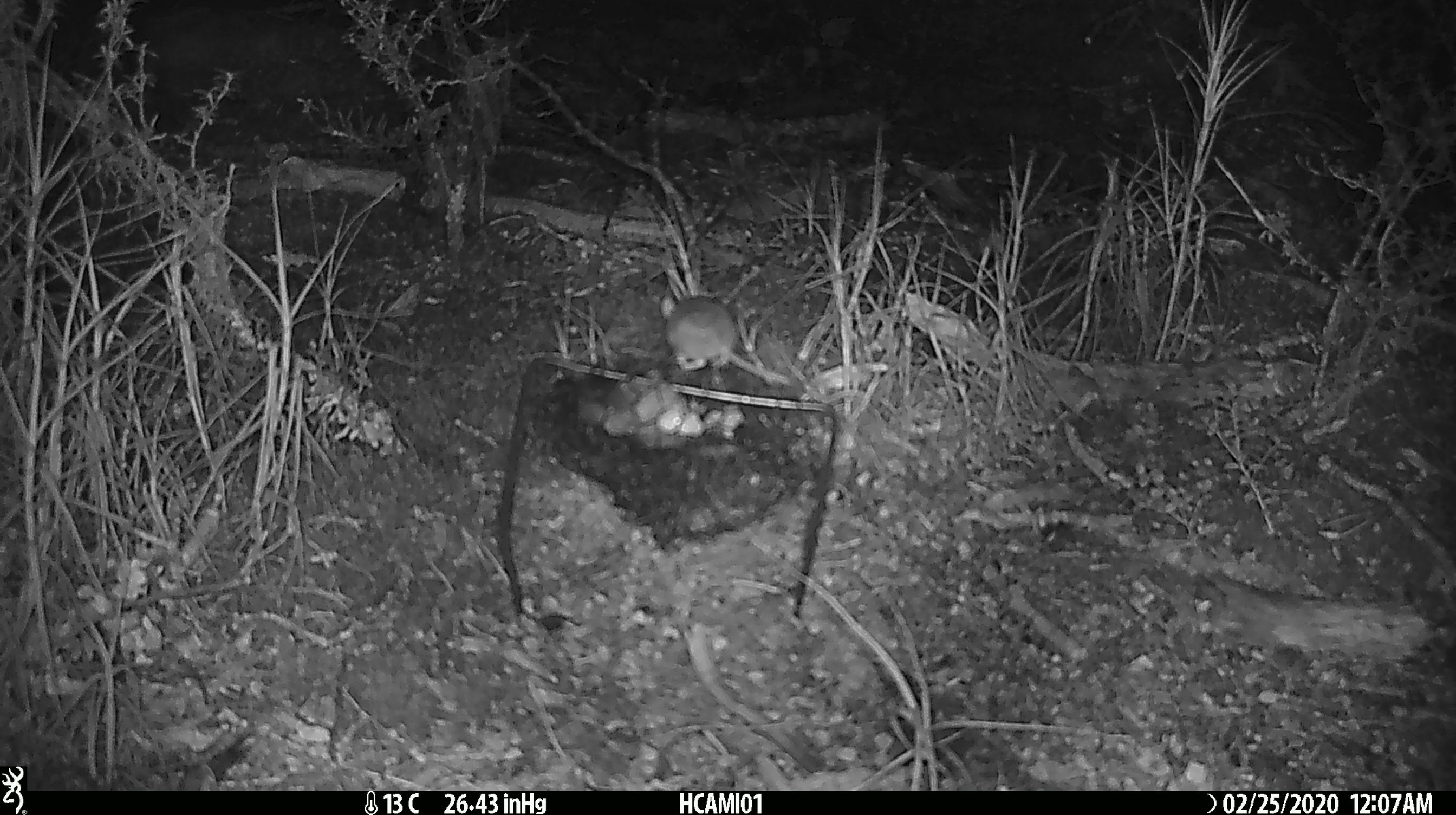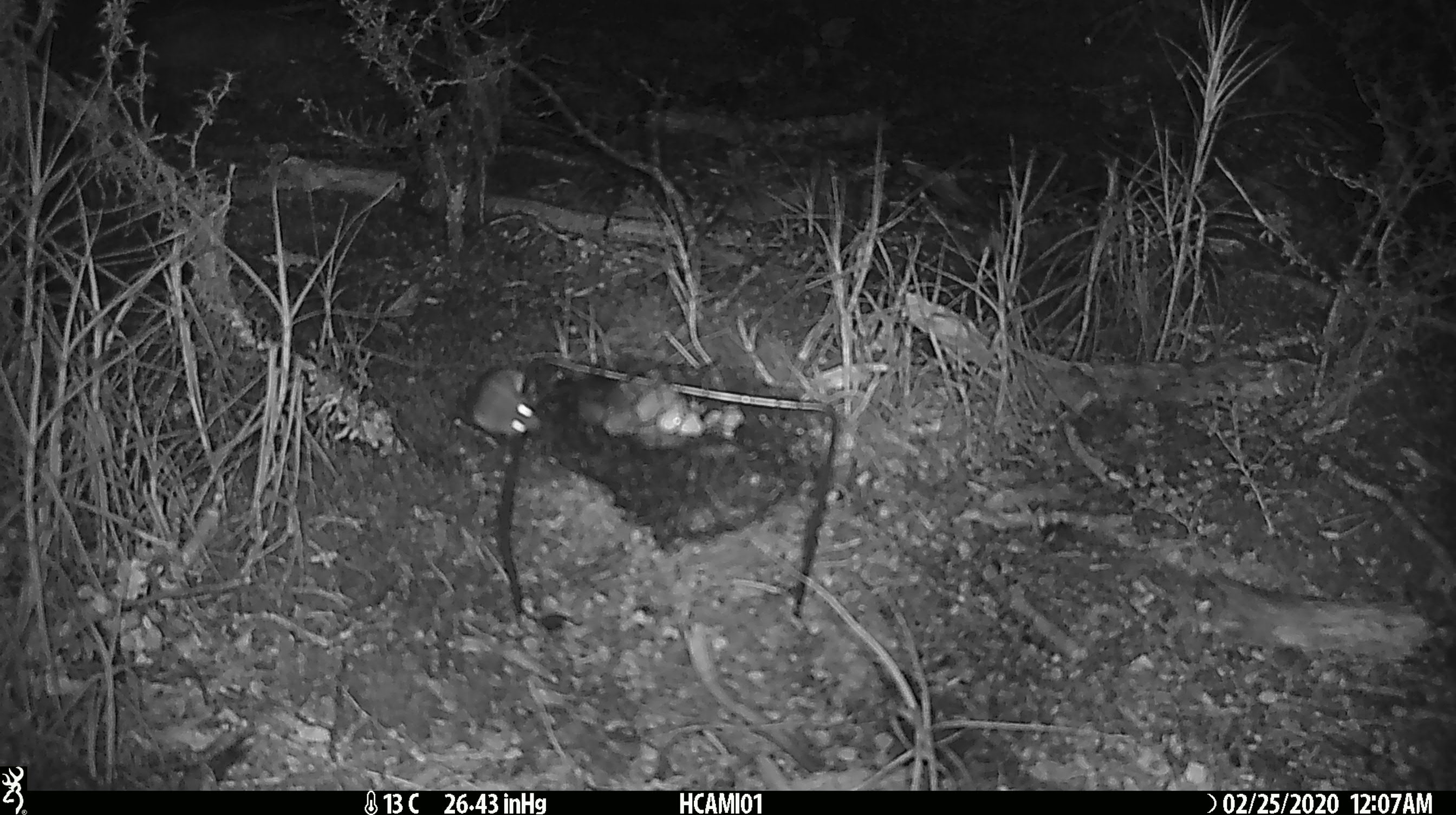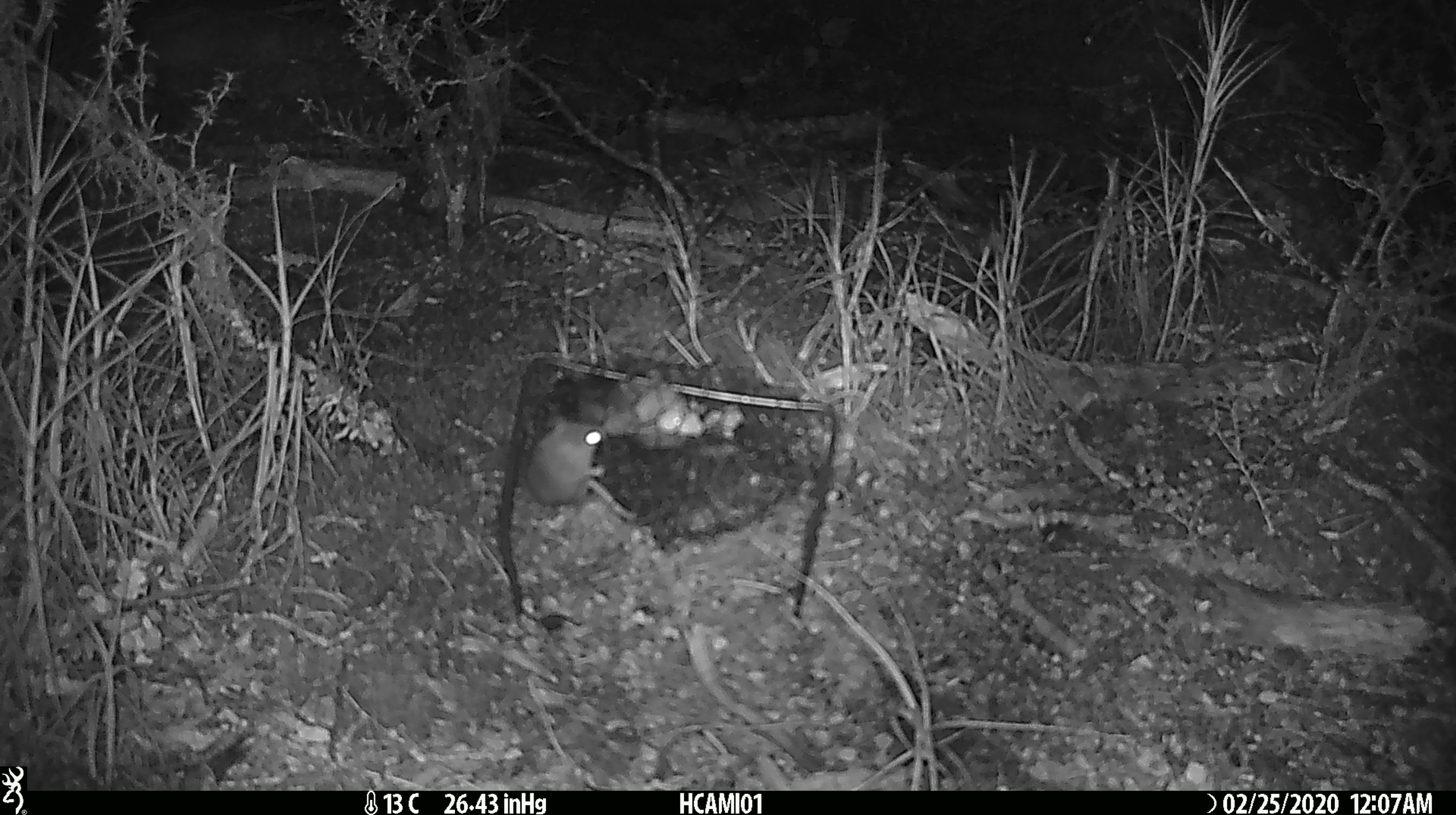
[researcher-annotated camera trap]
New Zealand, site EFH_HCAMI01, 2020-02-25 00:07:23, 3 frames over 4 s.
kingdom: Animalia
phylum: Chordata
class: Mammalia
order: Rodentia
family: Muridae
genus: Mus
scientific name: Mus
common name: mouse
Mouse (Mus).